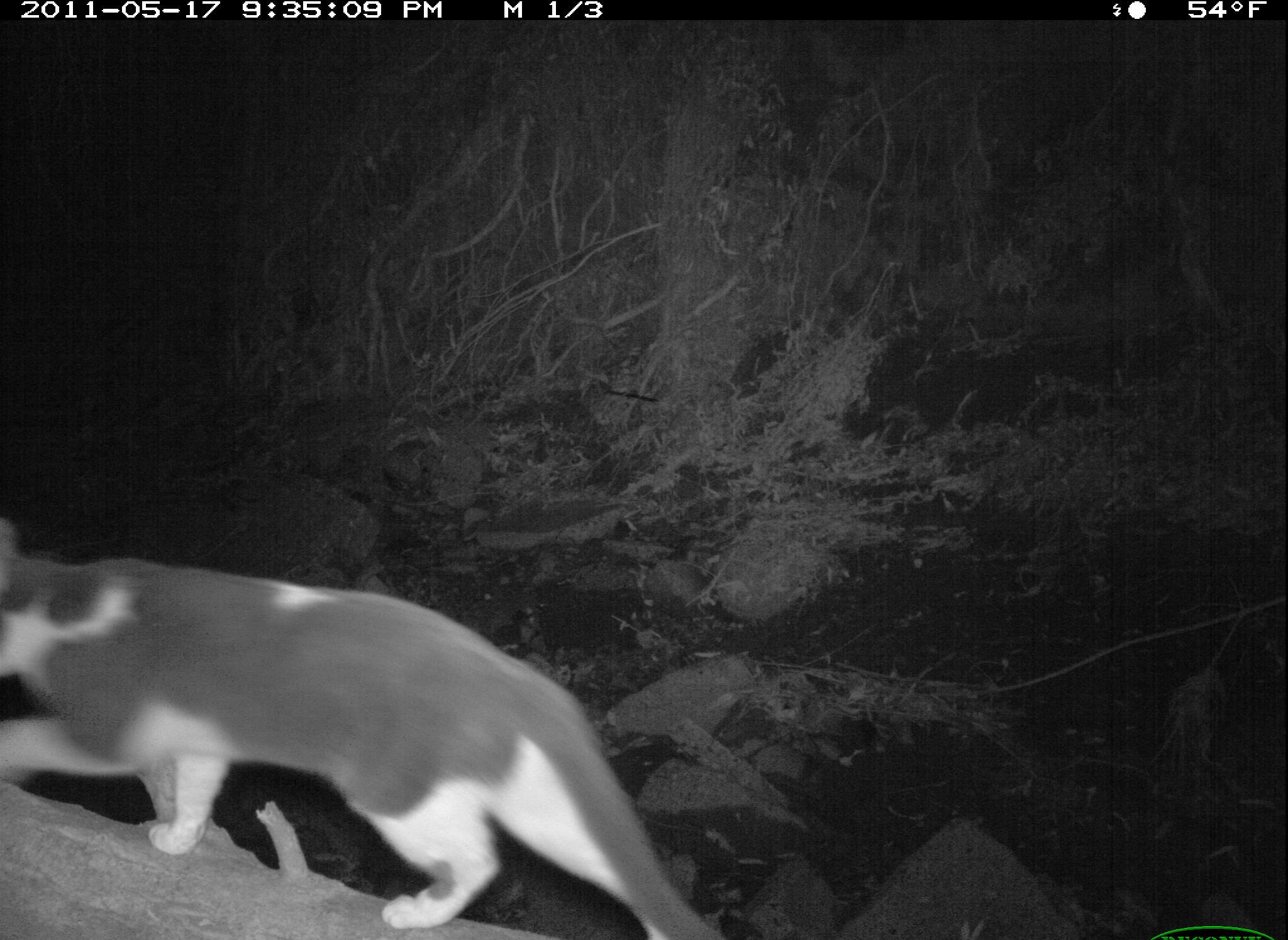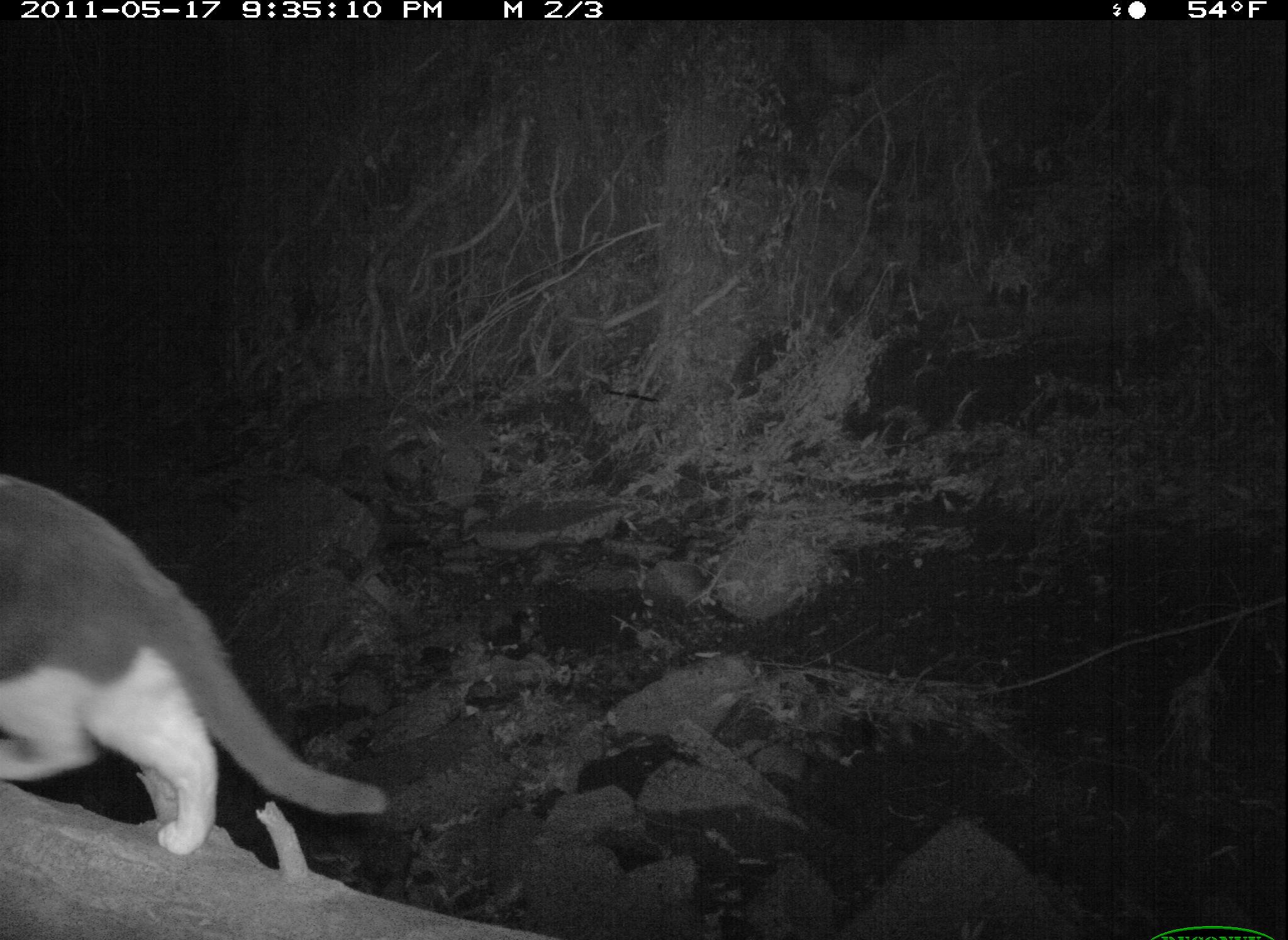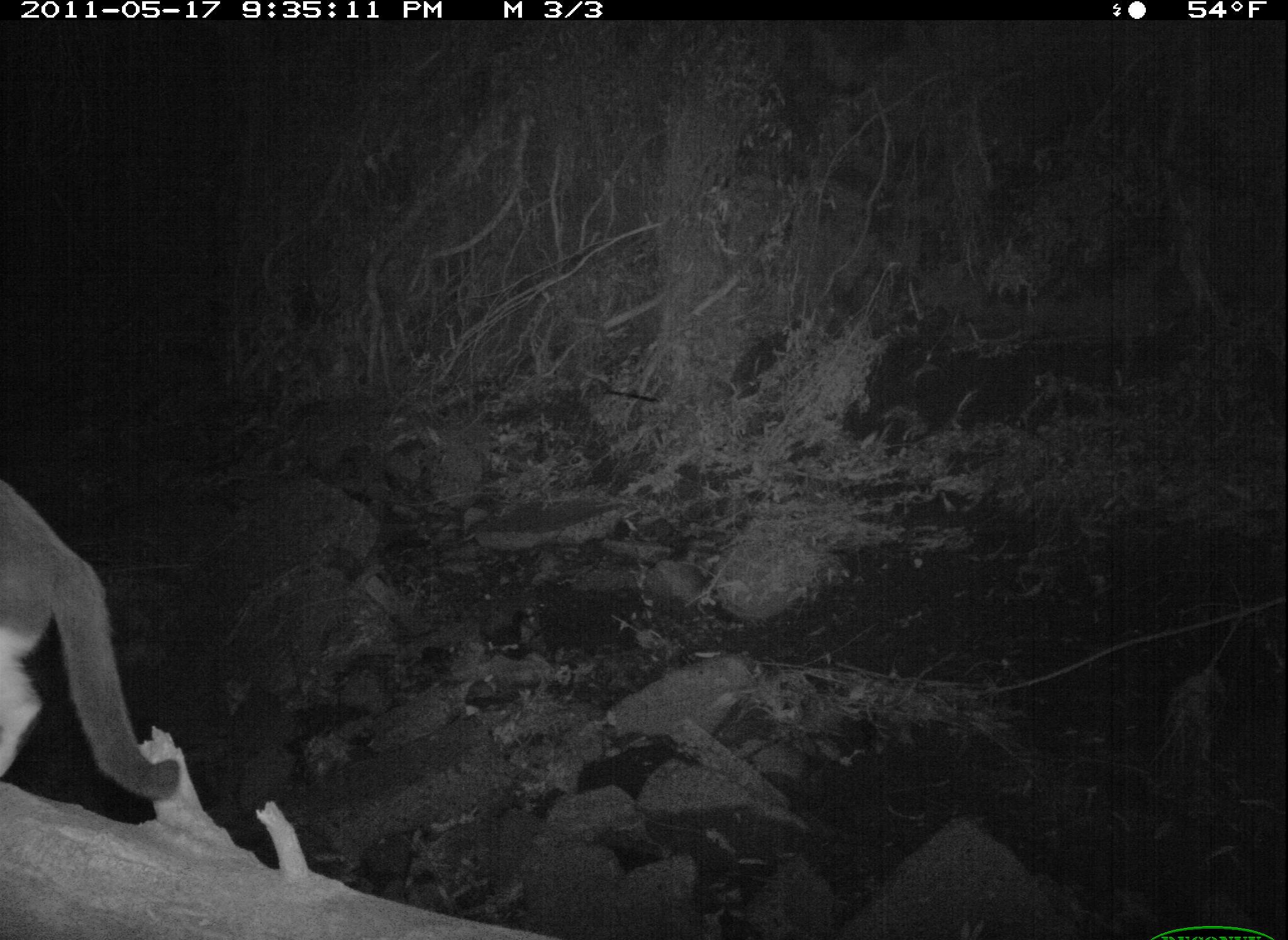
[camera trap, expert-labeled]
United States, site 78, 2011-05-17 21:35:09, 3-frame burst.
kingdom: Animalia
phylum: Chordata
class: Mammalia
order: Carnivora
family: Felidae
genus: Felis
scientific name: Felis catus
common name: cat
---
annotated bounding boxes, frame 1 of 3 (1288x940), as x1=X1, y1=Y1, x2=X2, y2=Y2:
cat: x1=2, y1=515, x2=744, y2=940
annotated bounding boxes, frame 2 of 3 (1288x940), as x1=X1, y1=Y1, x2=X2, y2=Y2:
cat: x1=0, y1=459, x2=399, y2=865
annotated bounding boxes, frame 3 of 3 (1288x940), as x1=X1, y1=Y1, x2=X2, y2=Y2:
cat: x1=0, y1=464, x2=201, y2=818